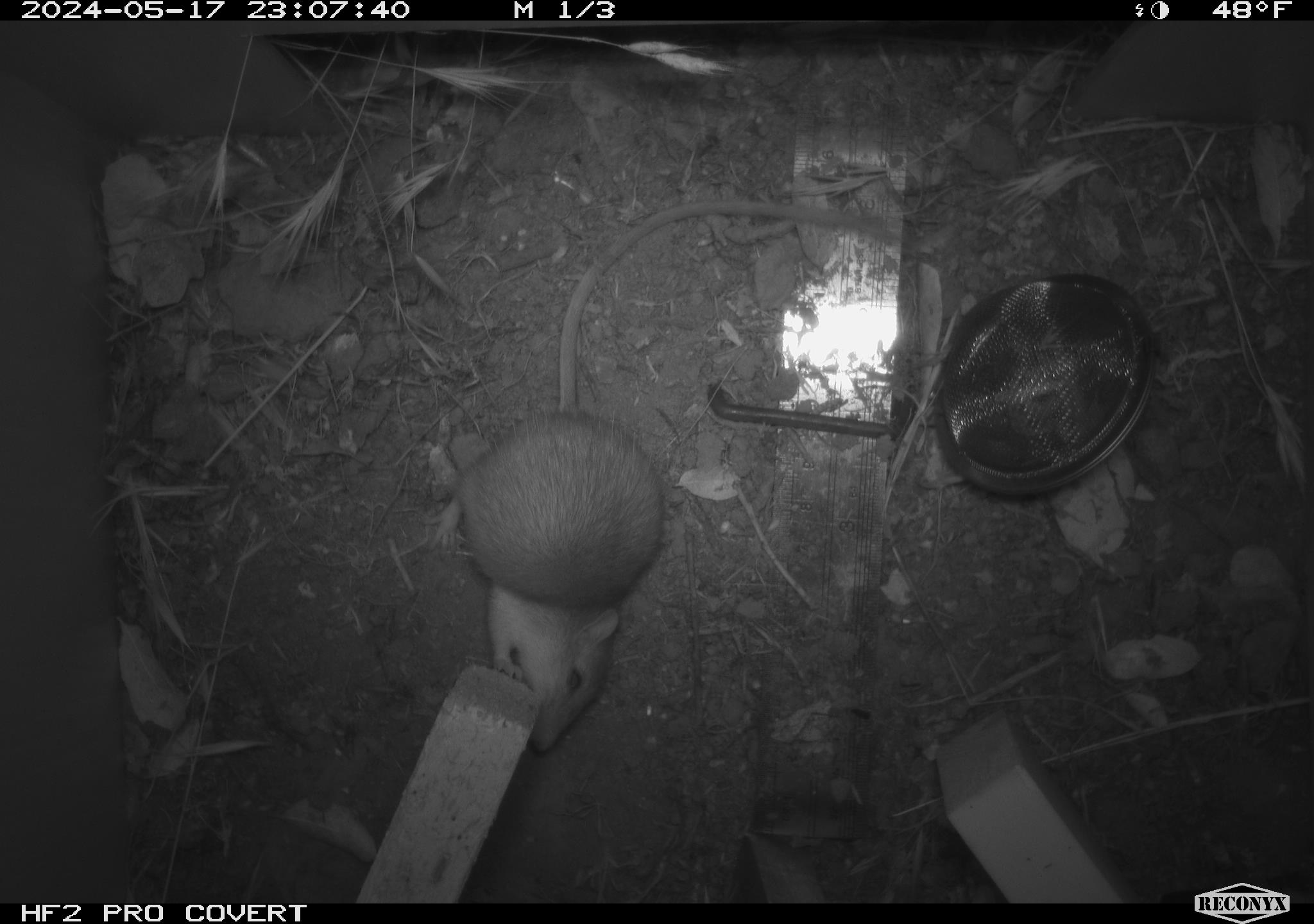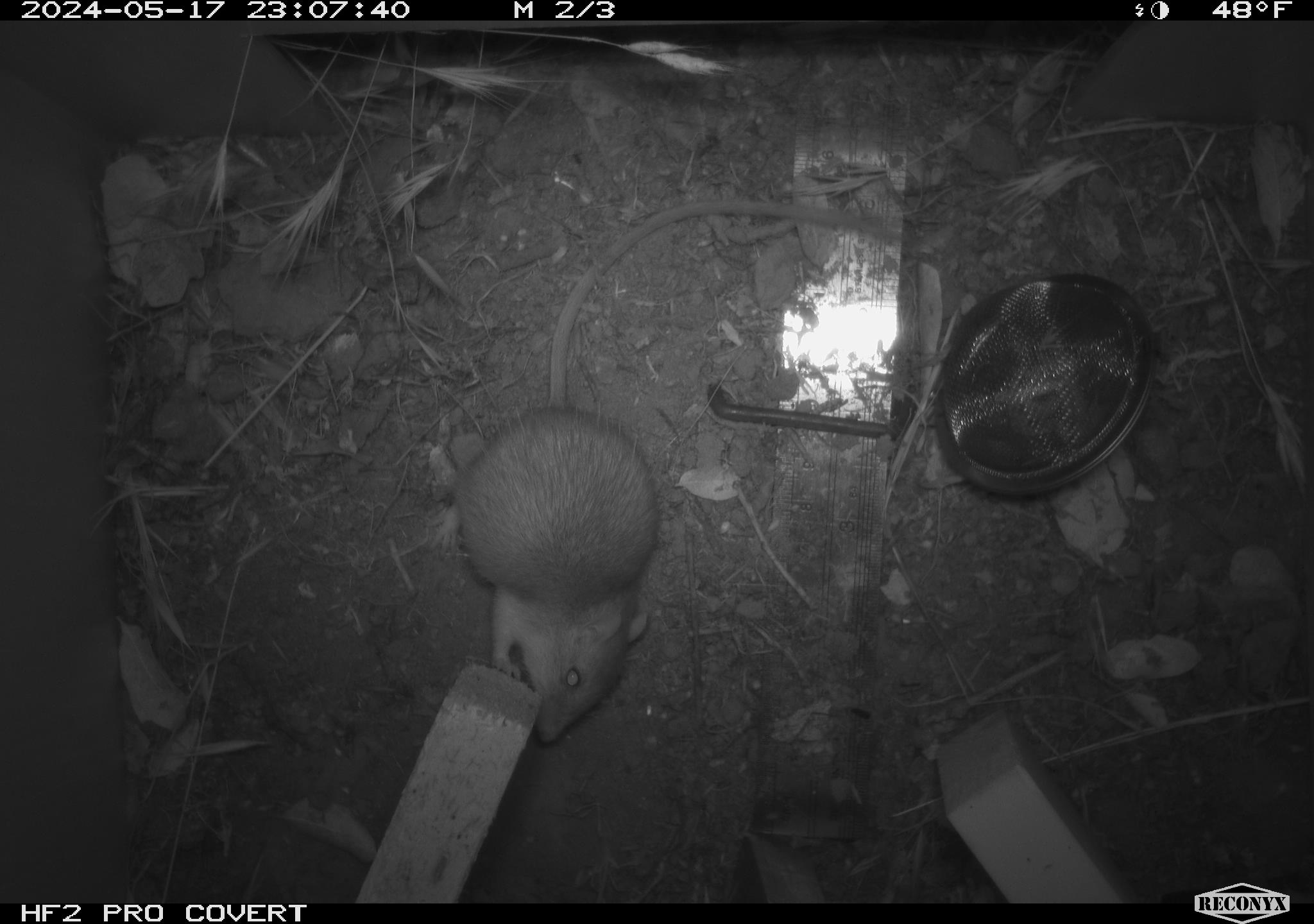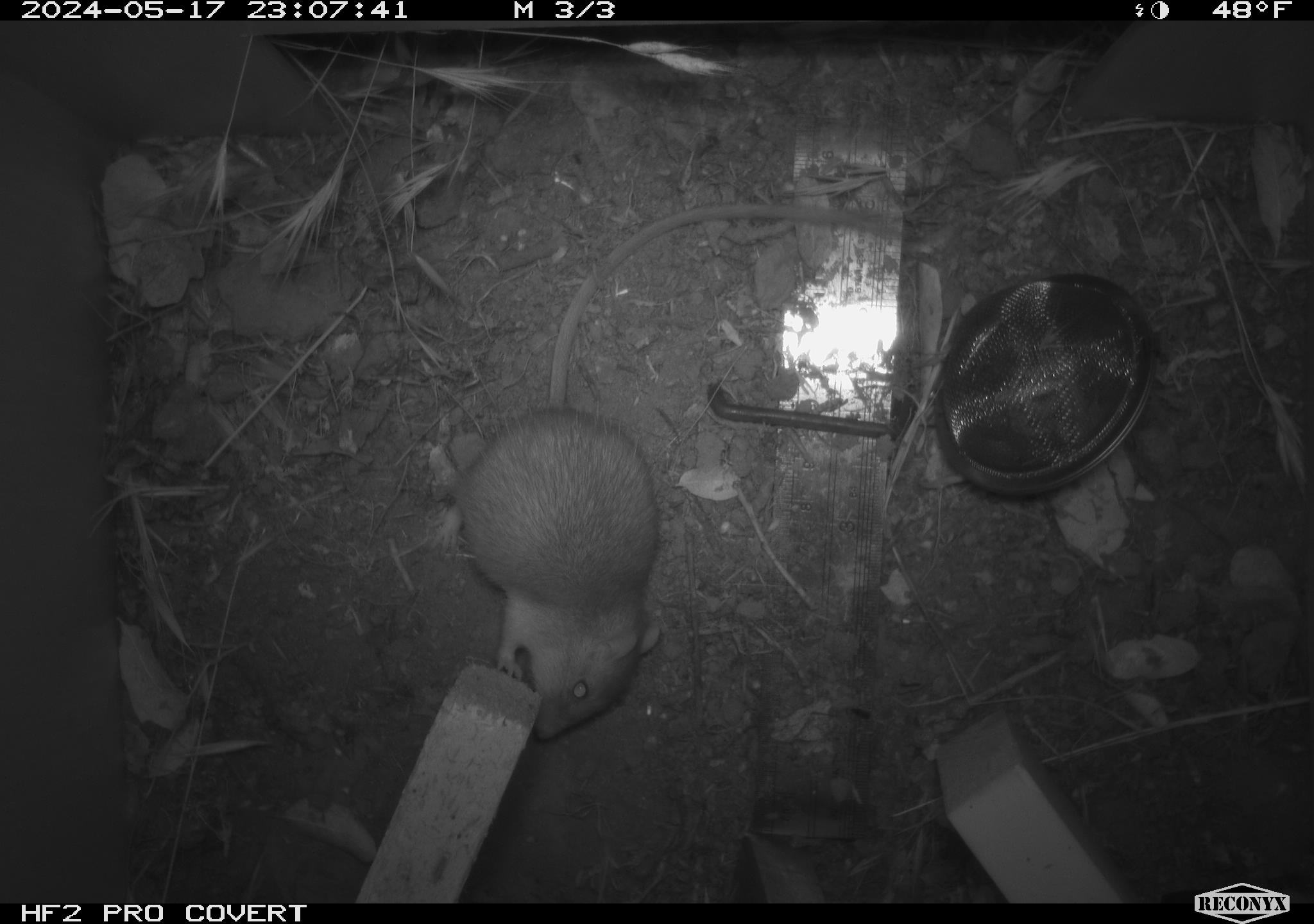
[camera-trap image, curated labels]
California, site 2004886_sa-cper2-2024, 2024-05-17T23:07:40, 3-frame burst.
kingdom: Animalia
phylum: Chordata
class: Mammalia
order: Rodentia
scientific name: Rodentia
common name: rodent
Rodent (Rodentia).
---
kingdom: Animalia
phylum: Chordata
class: Mammalia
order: Rodentia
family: Heteromyidae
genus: Dipodomys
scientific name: Dipodomys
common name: kangaroo rats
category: dipodomys species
Dipodomys species (kangaroo rats) (Dipodomys).